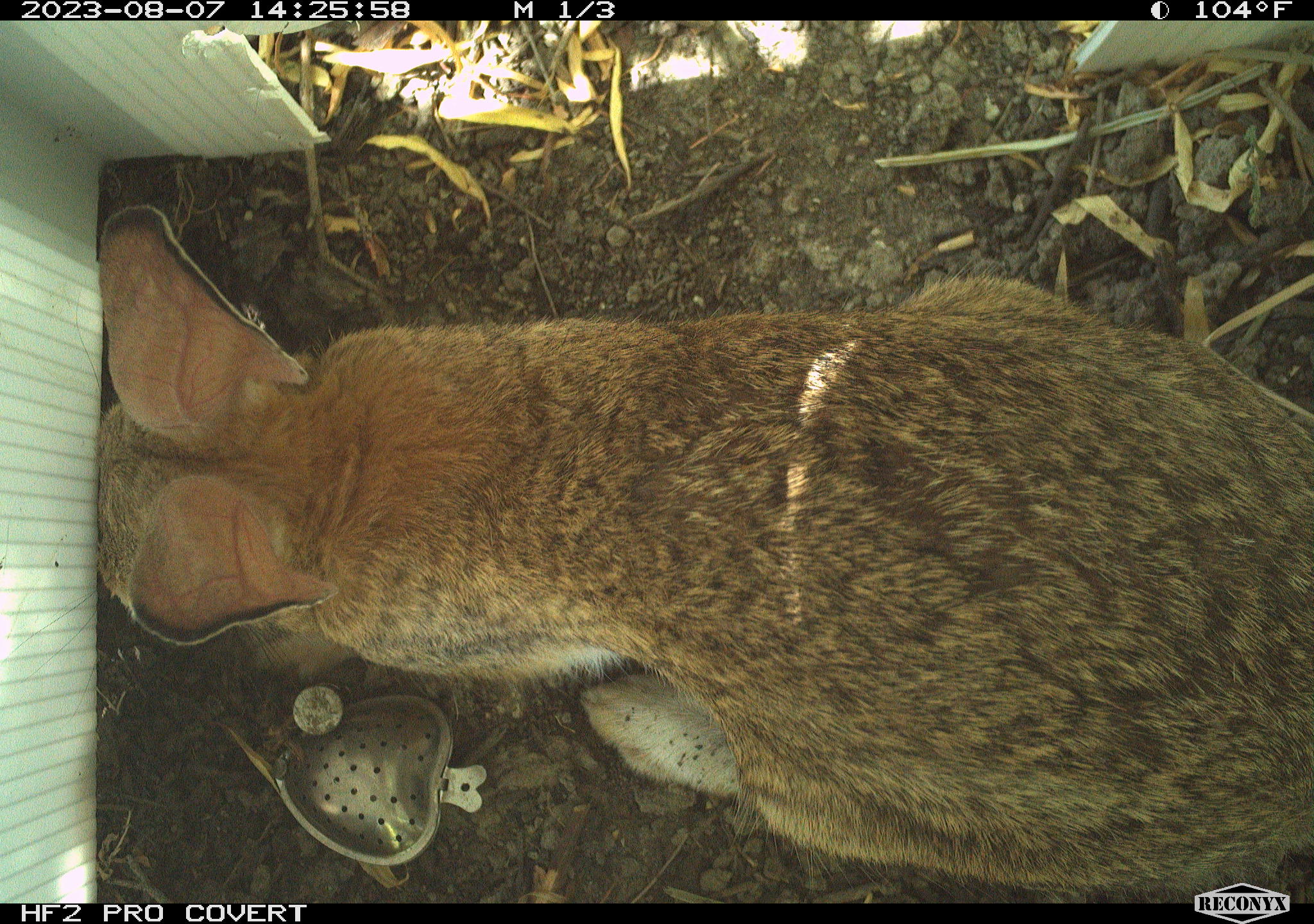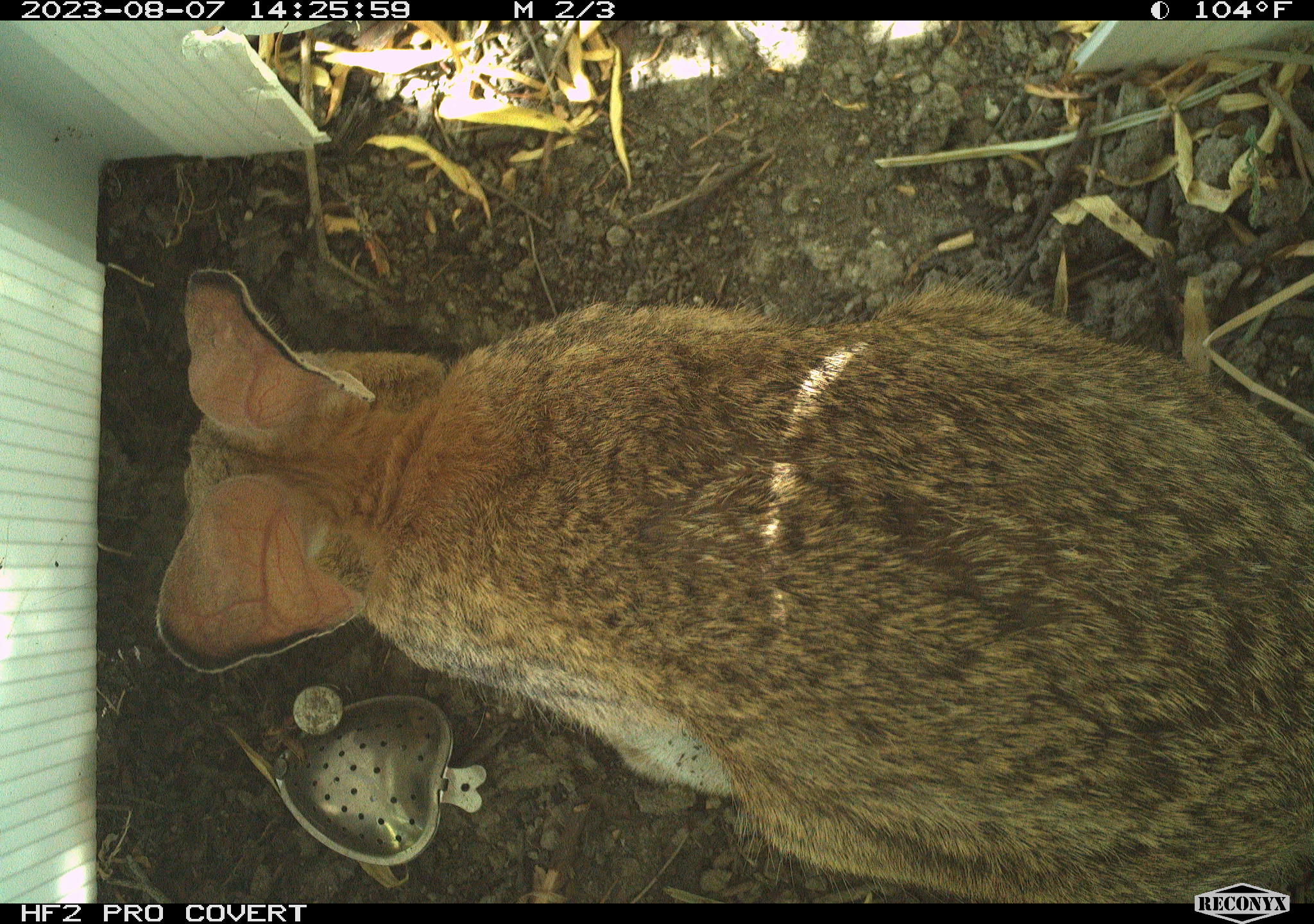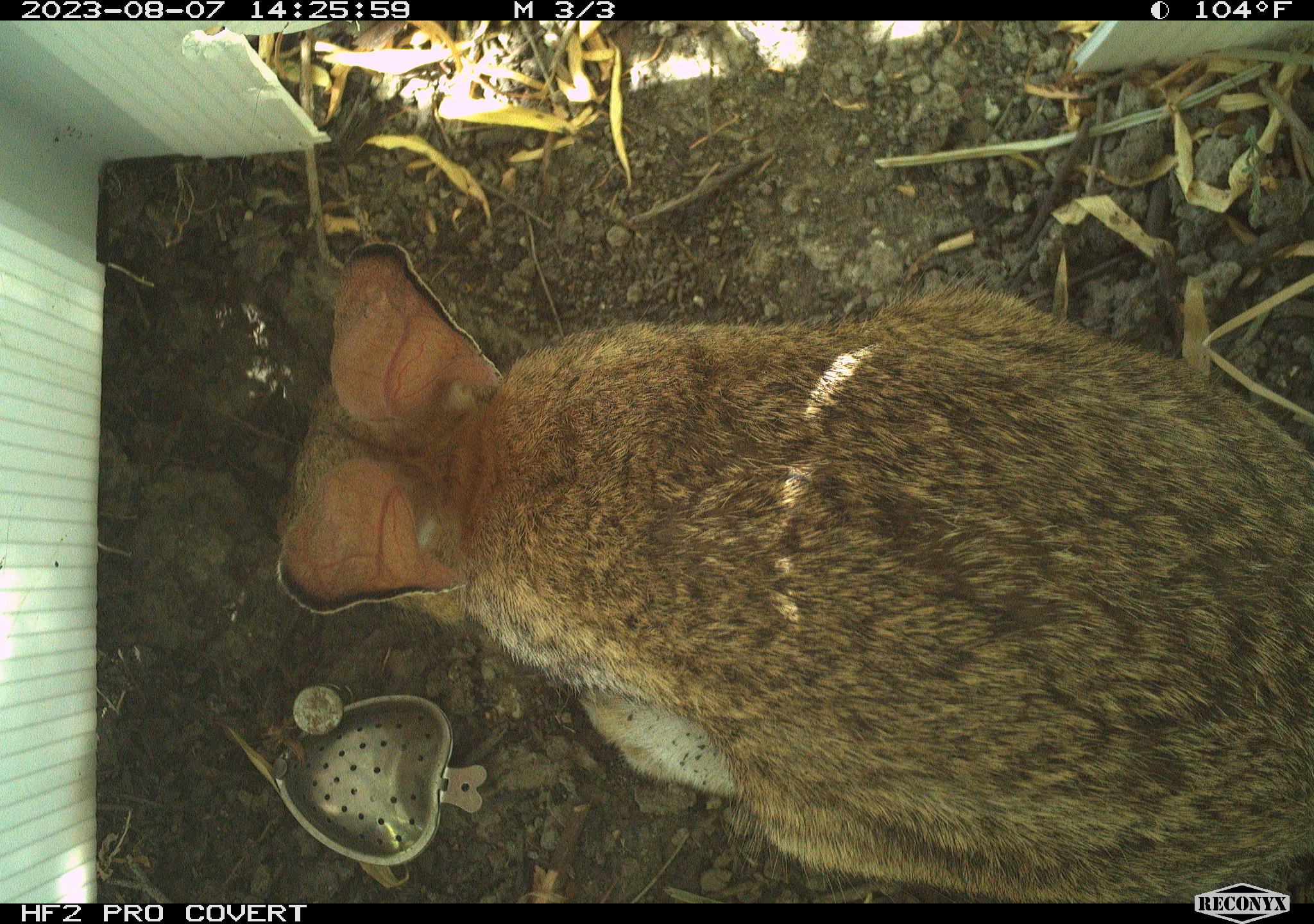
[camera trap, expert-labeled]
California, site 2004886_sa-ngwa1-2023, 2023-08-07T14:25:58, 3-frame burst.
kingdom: Animalia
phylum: Chordata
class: Mammalia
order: Lagomorpha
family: Leporidae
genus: Sylvilagus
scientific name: Sylvilagus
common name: cottontail rabbits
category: sylvilagus species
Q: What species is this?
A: Sylvilagus species (cottontail rabbits) (Sylvilagus).